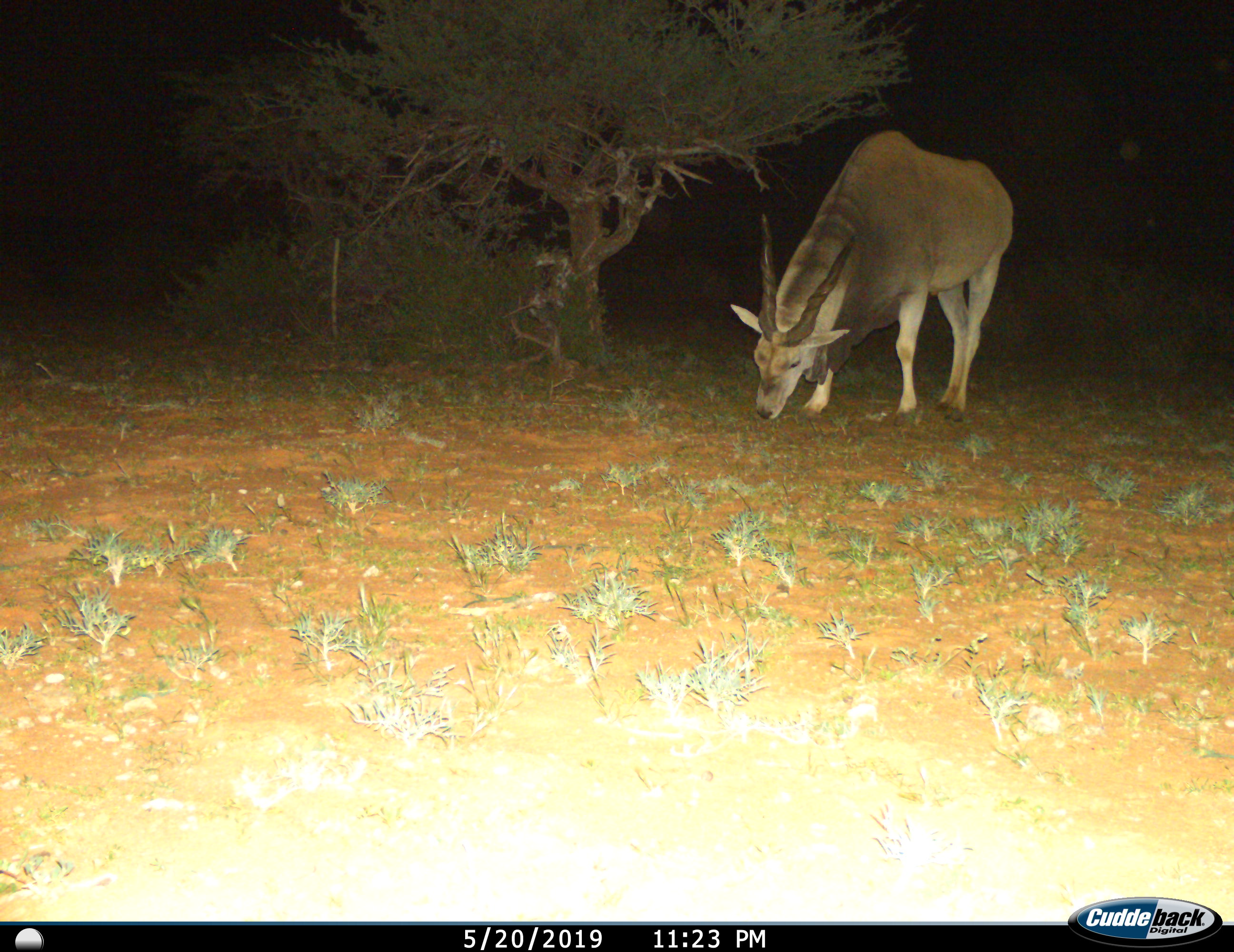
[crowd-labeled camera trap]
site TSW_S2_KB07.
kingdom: Animalia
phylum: Chordata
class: Mammalia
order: Artiodactyla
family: Bovidae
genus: Tragelaphus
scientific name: Tragelaphus oryx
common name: eland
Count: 1.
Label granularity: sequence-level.